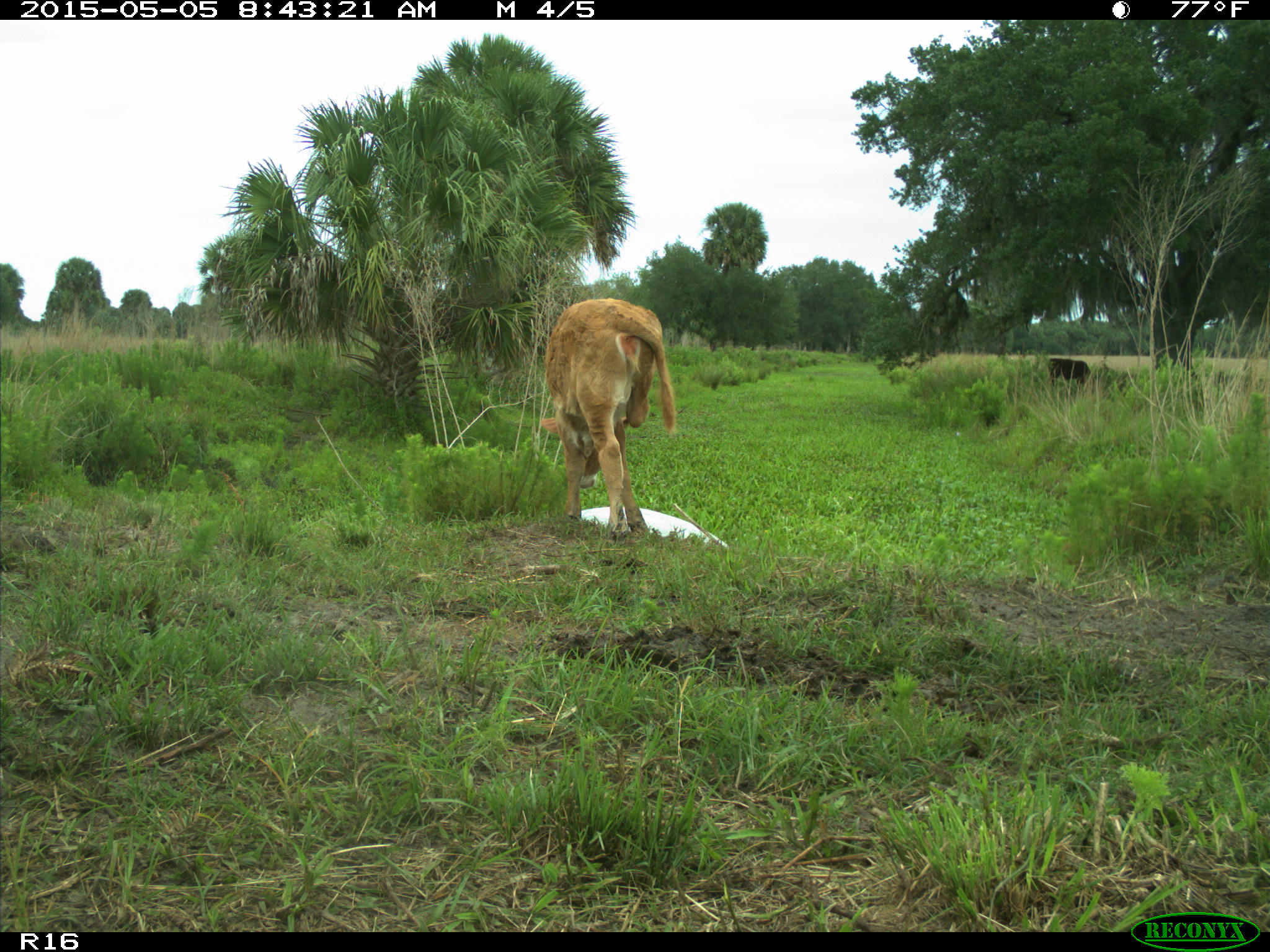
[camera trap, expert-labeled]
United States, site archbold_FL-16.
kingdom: Animalia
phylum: Chordata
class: Mammalia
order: Artiodactyla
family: Bovidae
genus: Bos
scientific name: Bos taurus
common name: domestic cow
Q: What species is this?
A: Bos taurus (domestic cow).